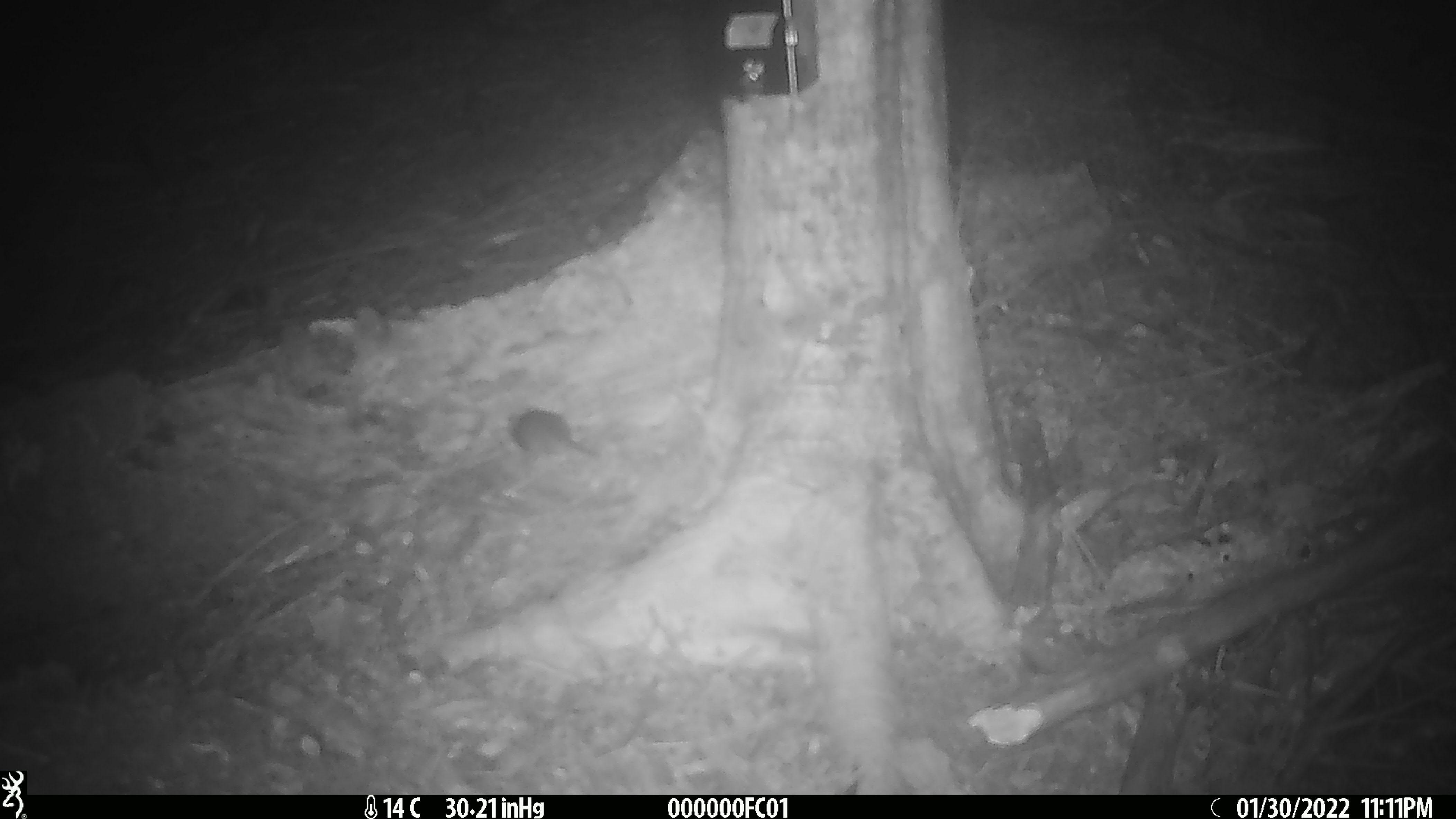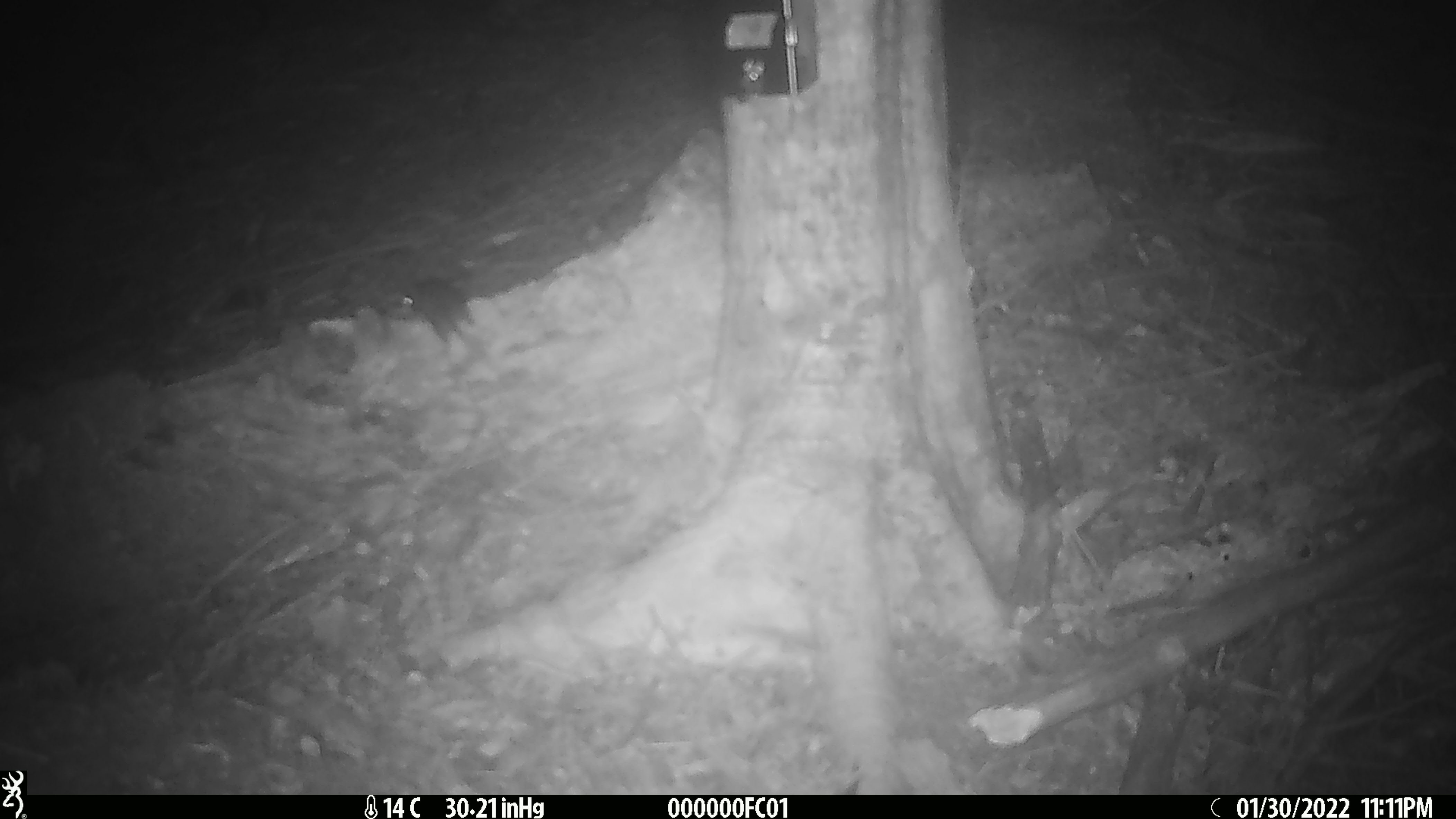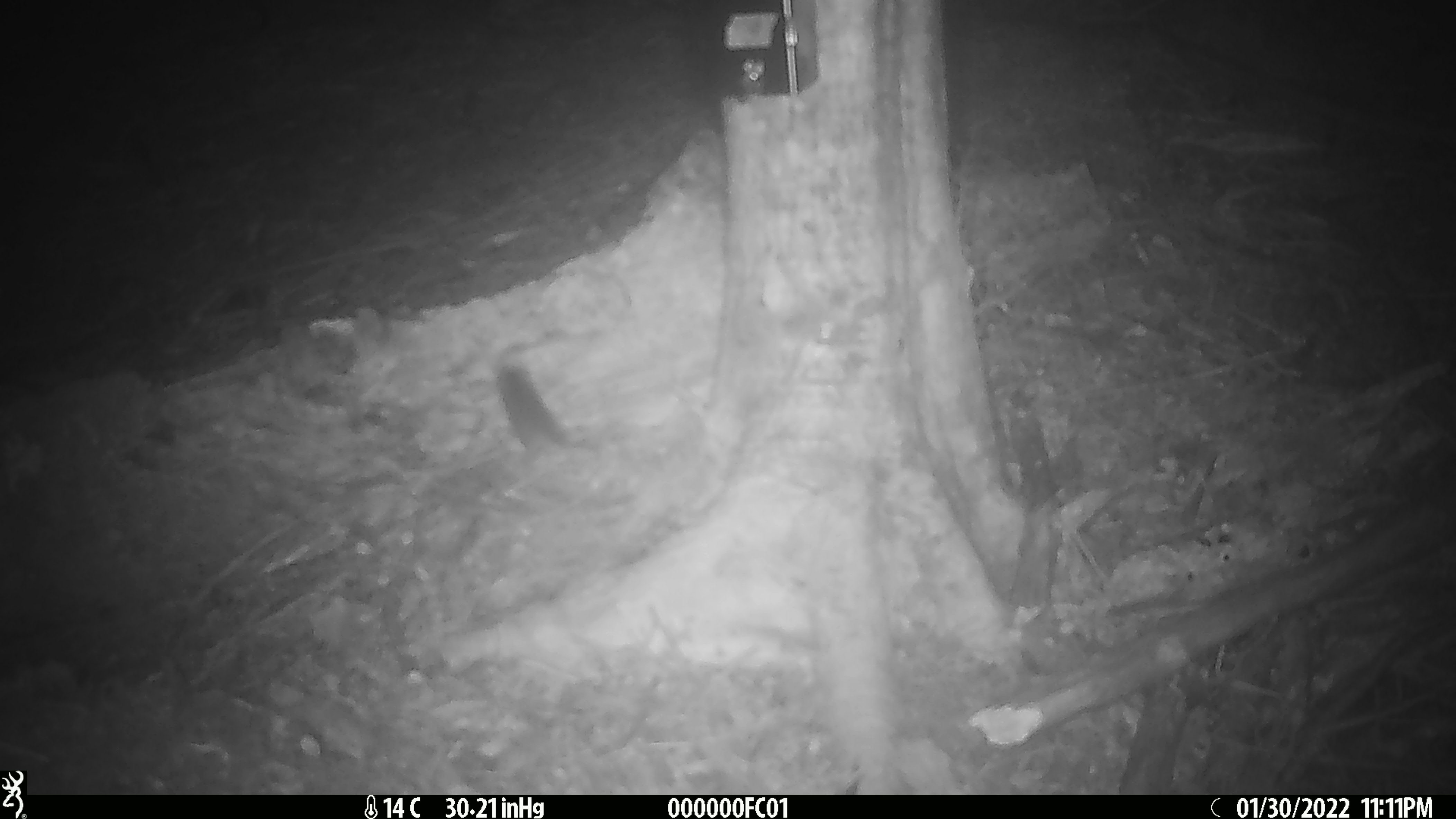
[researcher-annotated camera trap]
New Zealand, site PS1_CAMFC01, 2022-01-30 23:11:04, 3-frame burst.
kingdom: Animalia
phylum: Chordata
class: Mammalia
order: Rodentia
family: Muridae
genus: Mus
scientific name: Mus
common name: mouse